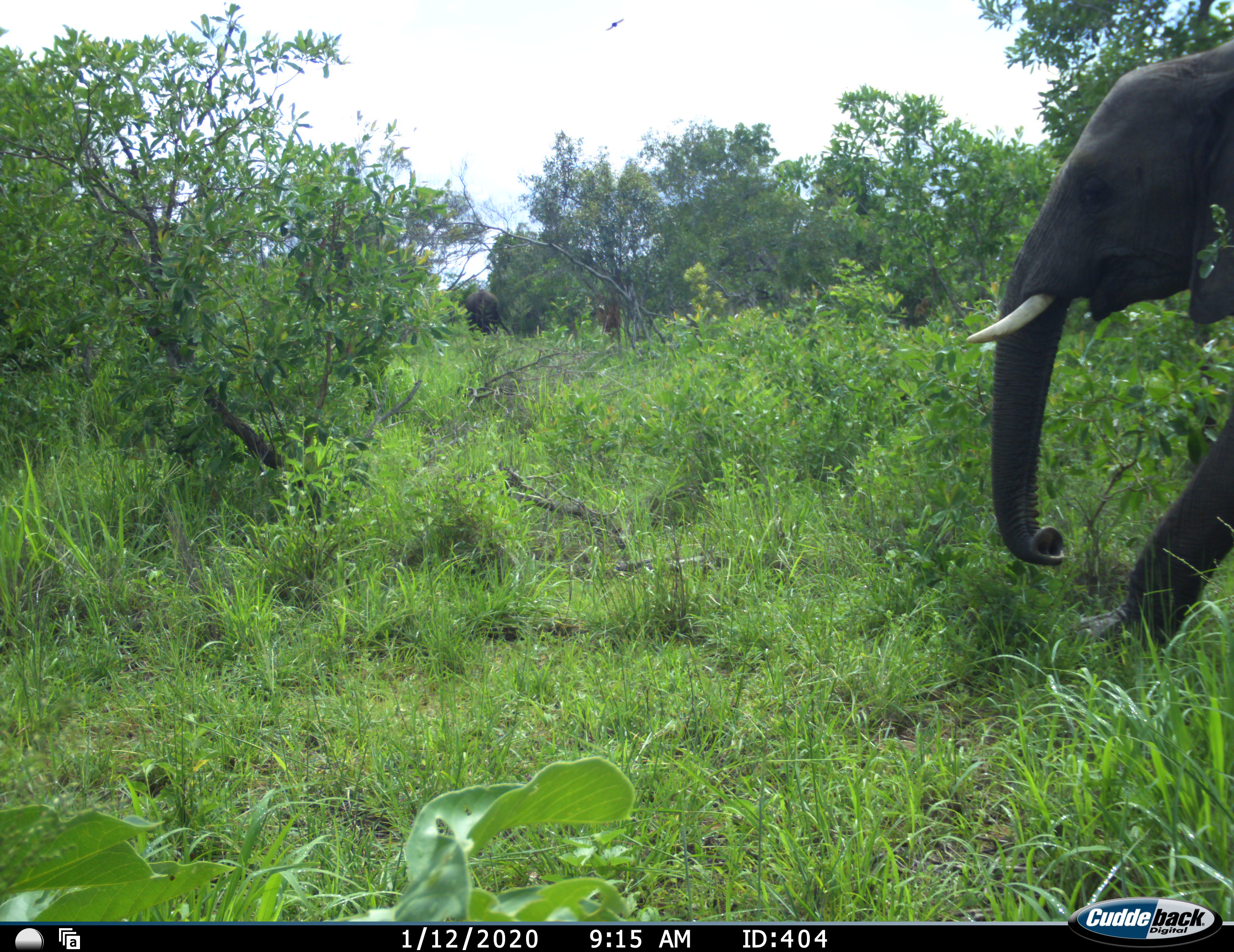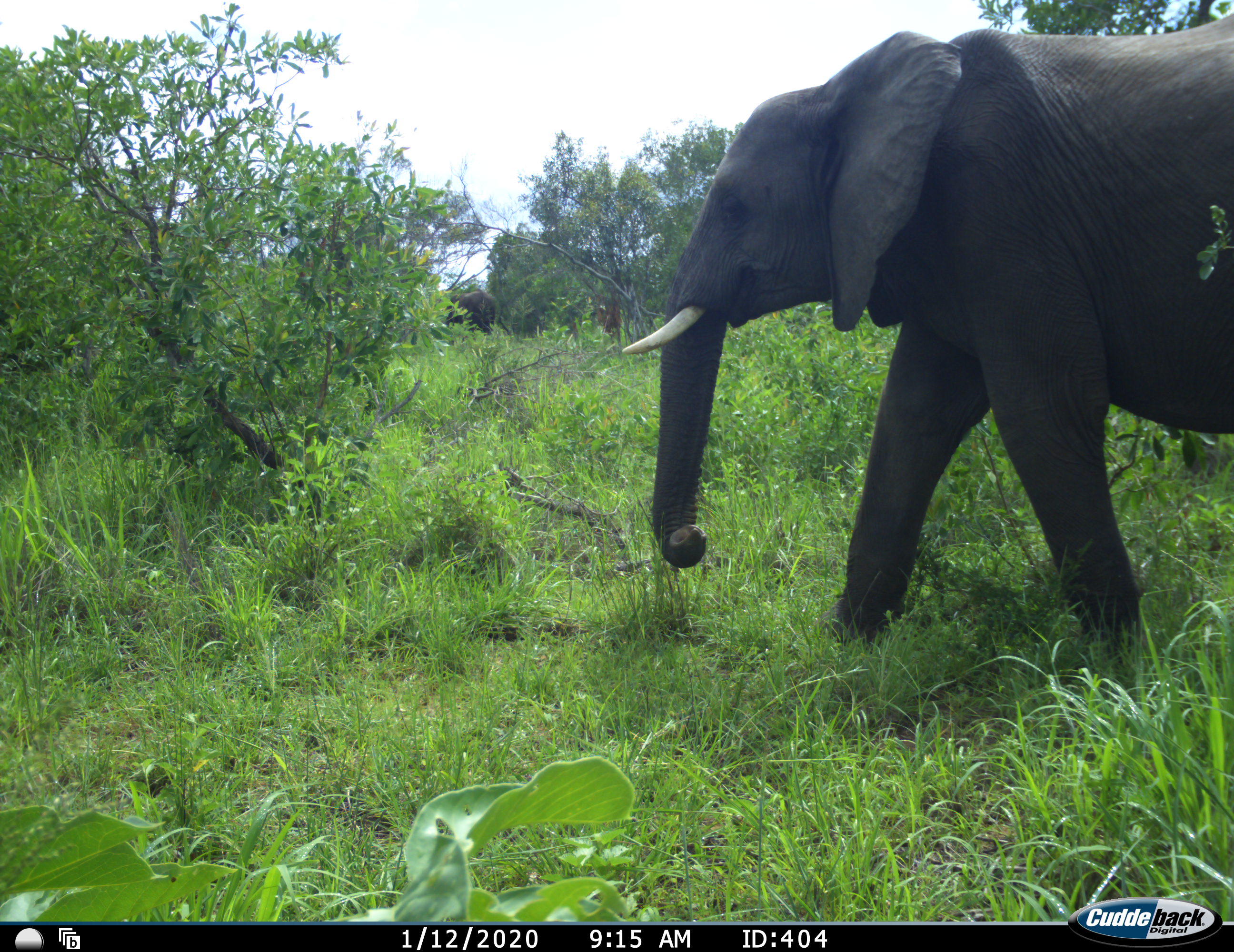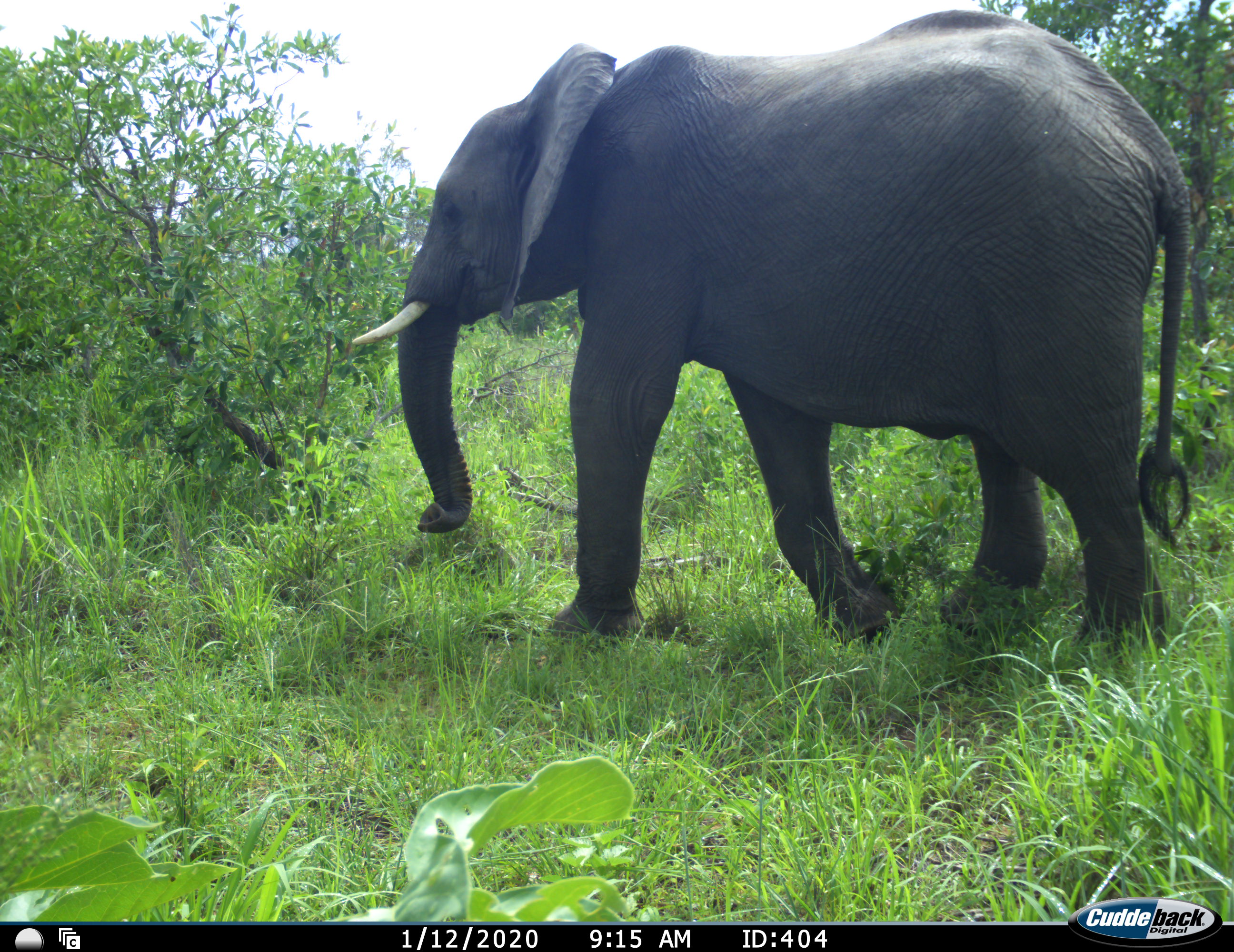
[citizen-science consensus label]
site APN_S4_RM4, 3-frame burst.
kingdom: Animalia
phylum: Chordata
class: Mammalia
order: Proboscidea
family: Elephantidae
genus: Loxodonta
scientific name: Loxodonta africana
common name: african bush elephant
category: elephant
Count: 2.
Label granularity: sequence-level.